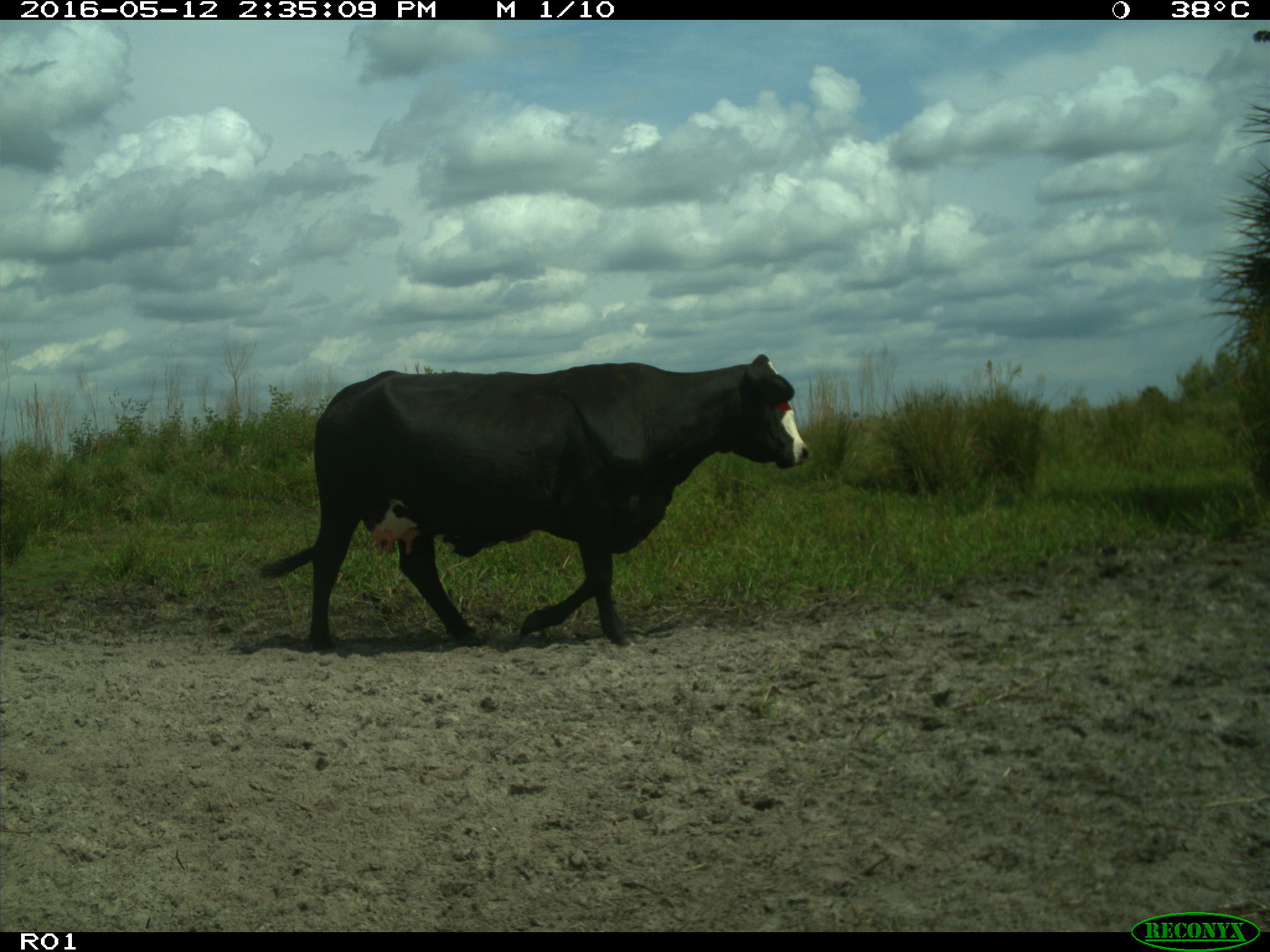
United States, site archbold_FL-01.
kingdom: Animalia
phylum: Chordata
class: Mammalia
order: Artiodactyla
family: Bovidae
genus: Bos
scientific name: Bos taurus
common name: domestic cow